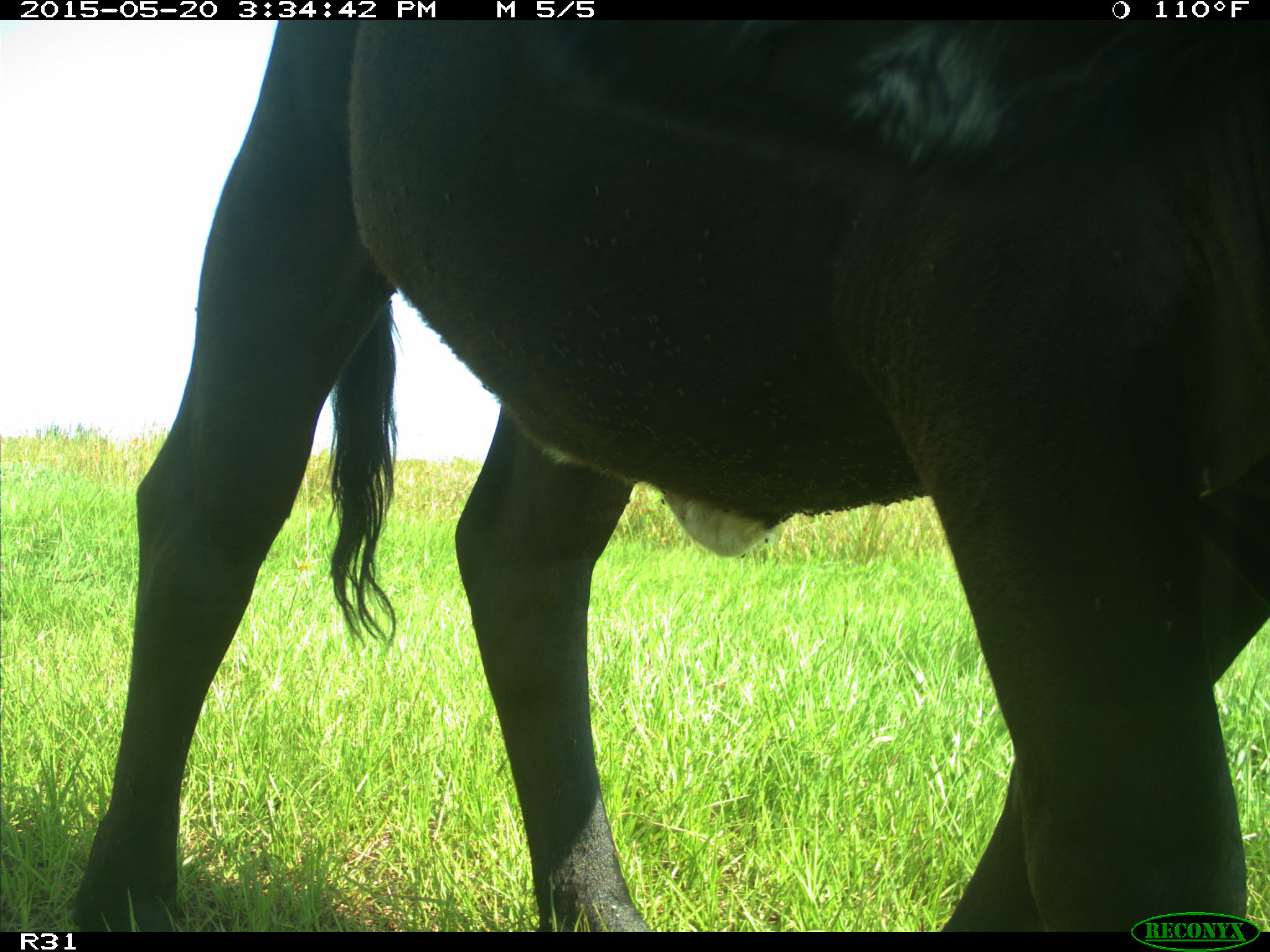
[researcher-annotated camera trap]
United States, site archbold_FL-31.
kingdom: Animalia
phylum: Chordata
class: Mammalia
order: Artiodactyla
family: Bovidae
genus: Bos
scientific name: Bos taurus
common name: domestic cow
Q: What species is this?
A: Bos taurus (domestic cow).